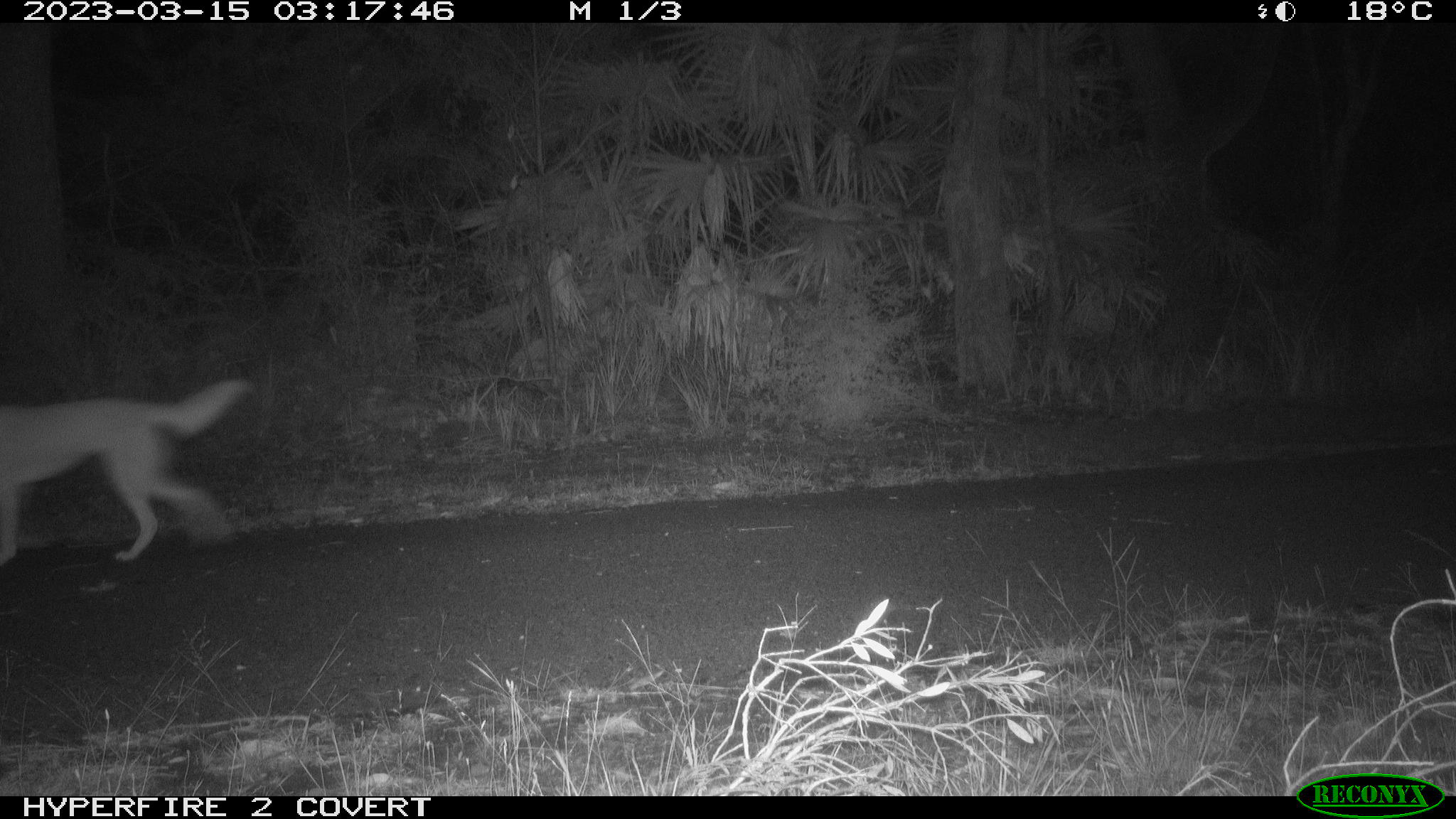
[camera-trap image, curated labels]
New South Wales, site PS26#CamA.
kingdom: Animalia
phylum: Chordata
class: Mammalia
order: Carnivora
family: Canidae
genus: Canis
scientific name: Canis familiaris dingo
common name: dingo